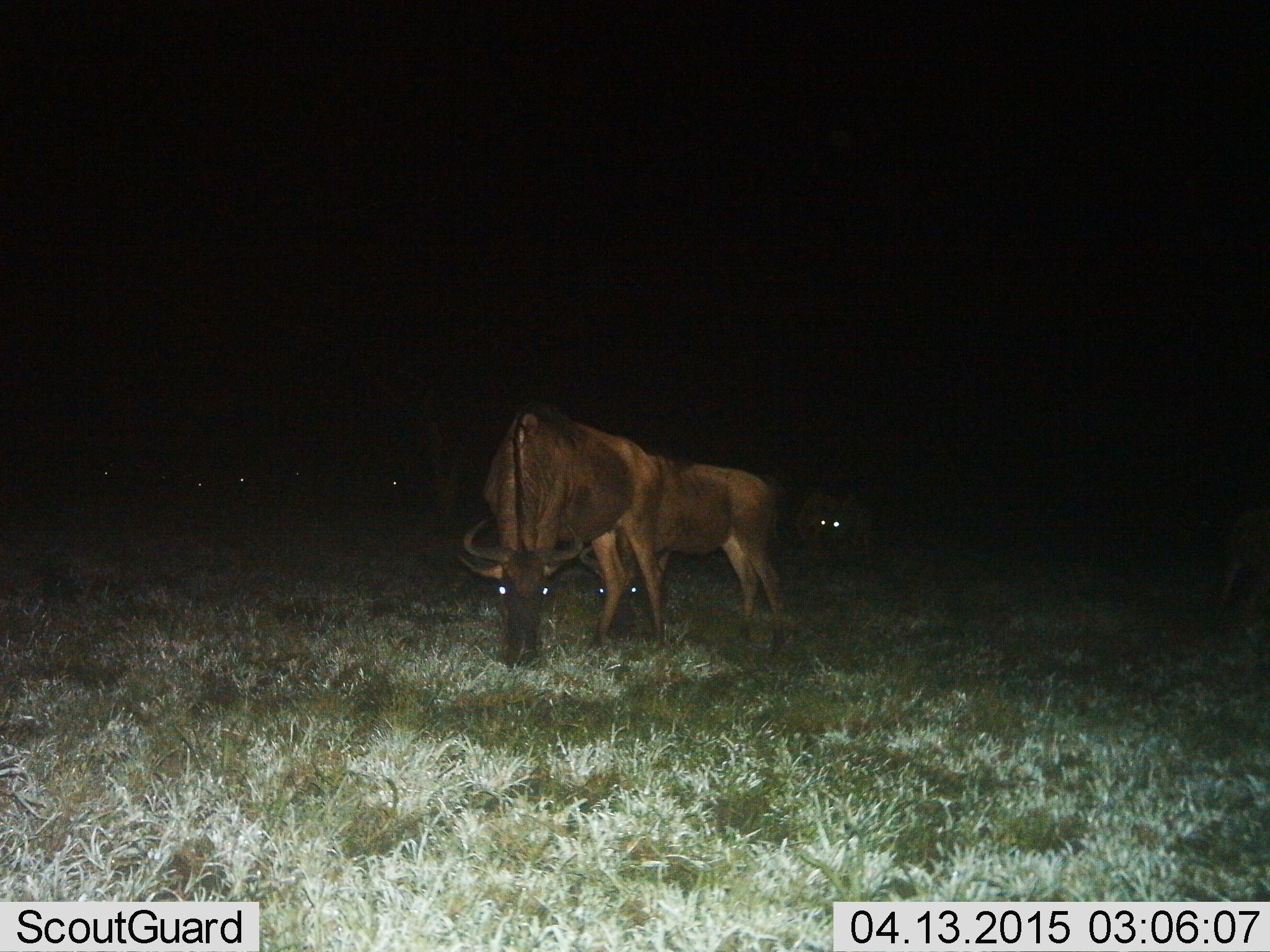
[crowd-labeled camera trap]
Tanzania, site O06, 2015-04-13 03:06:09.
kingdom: Animalia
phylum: Chordata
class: Mammalia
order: Artiodactyla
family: Bovidae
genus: Connochaetes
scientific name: Connochaetes taurinus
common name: blue wildebeest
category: wildebeest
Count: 4.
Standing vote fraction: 50%.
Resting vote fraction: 30%.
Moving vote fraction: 0%.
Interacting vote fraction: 10%.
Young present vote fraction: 0%.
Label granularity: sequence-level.